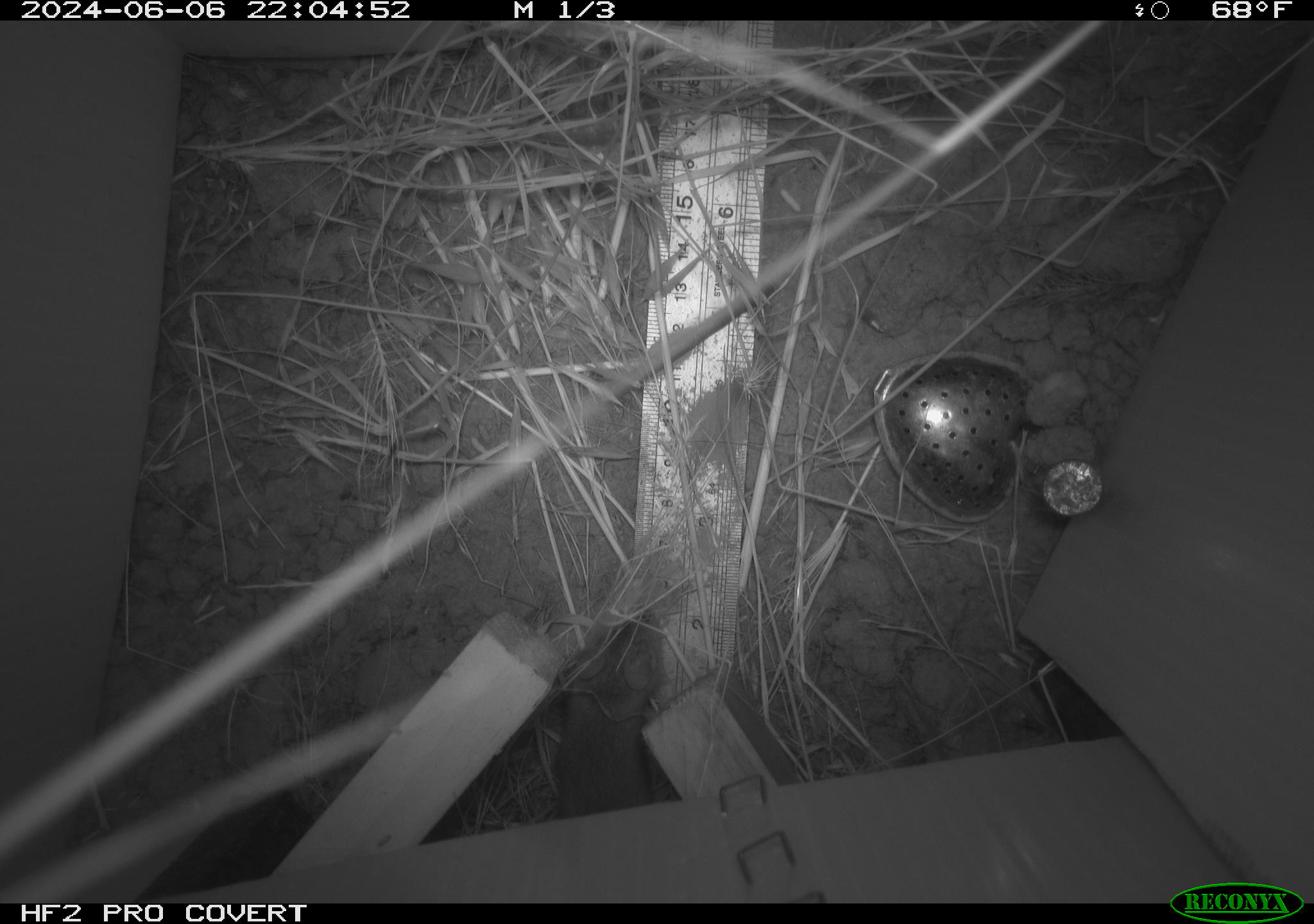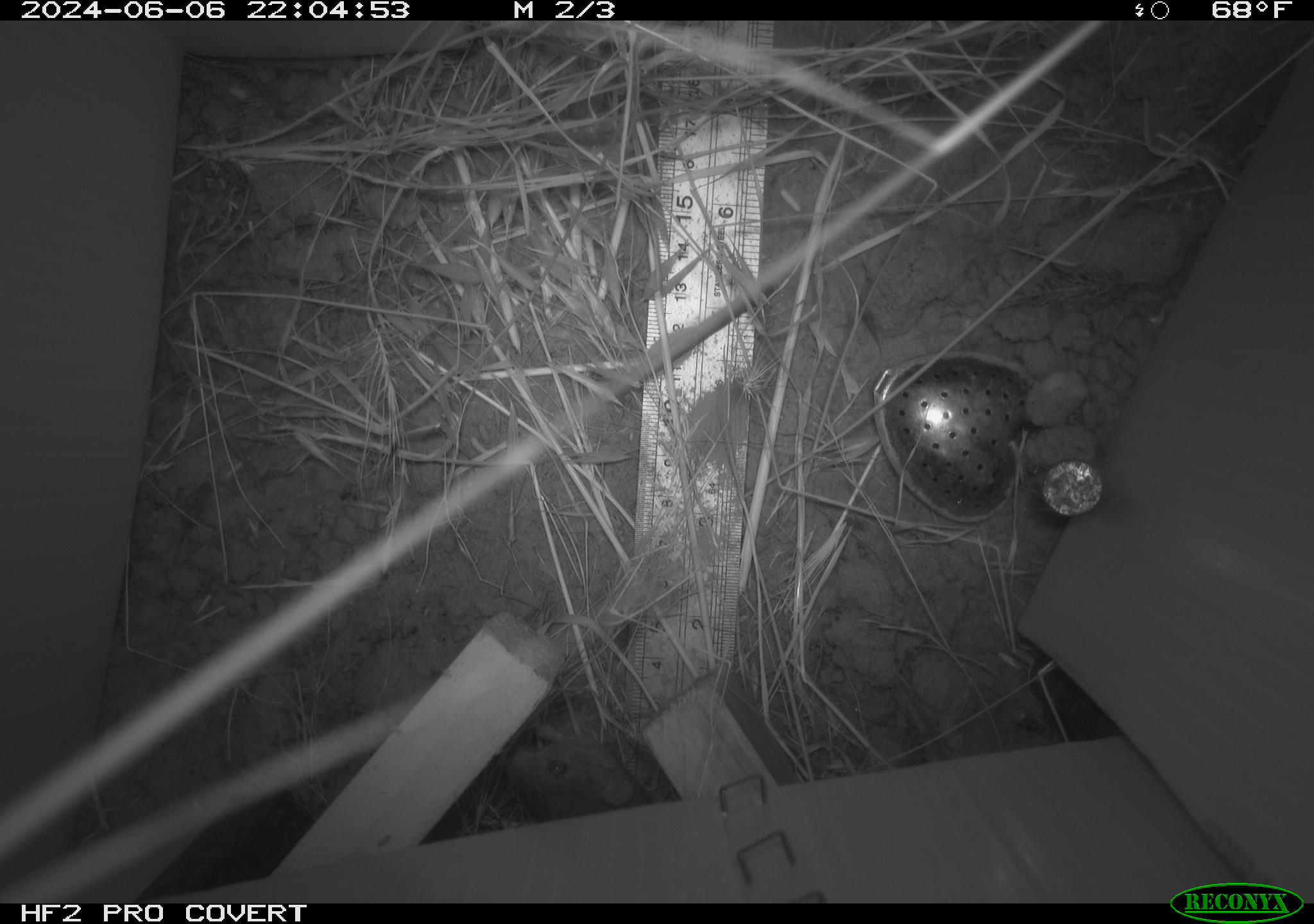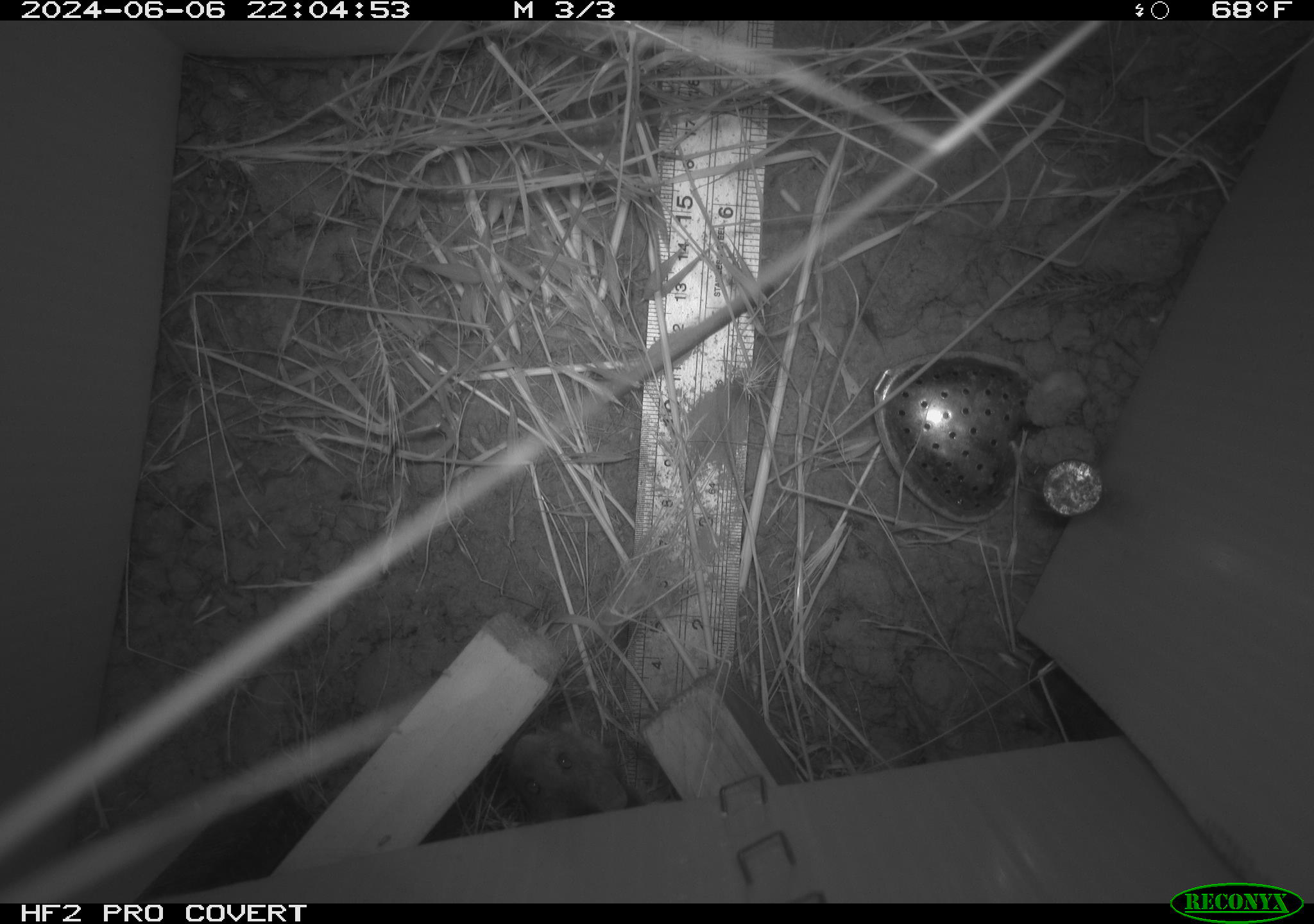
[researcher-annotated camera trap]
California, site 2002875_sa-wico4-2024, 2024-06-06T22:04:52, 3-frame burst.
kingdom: Animalia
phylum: Chordata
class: Mammalia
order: Rodentia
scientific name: Rodentia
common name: mouse species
Mouse species (Rodentia).